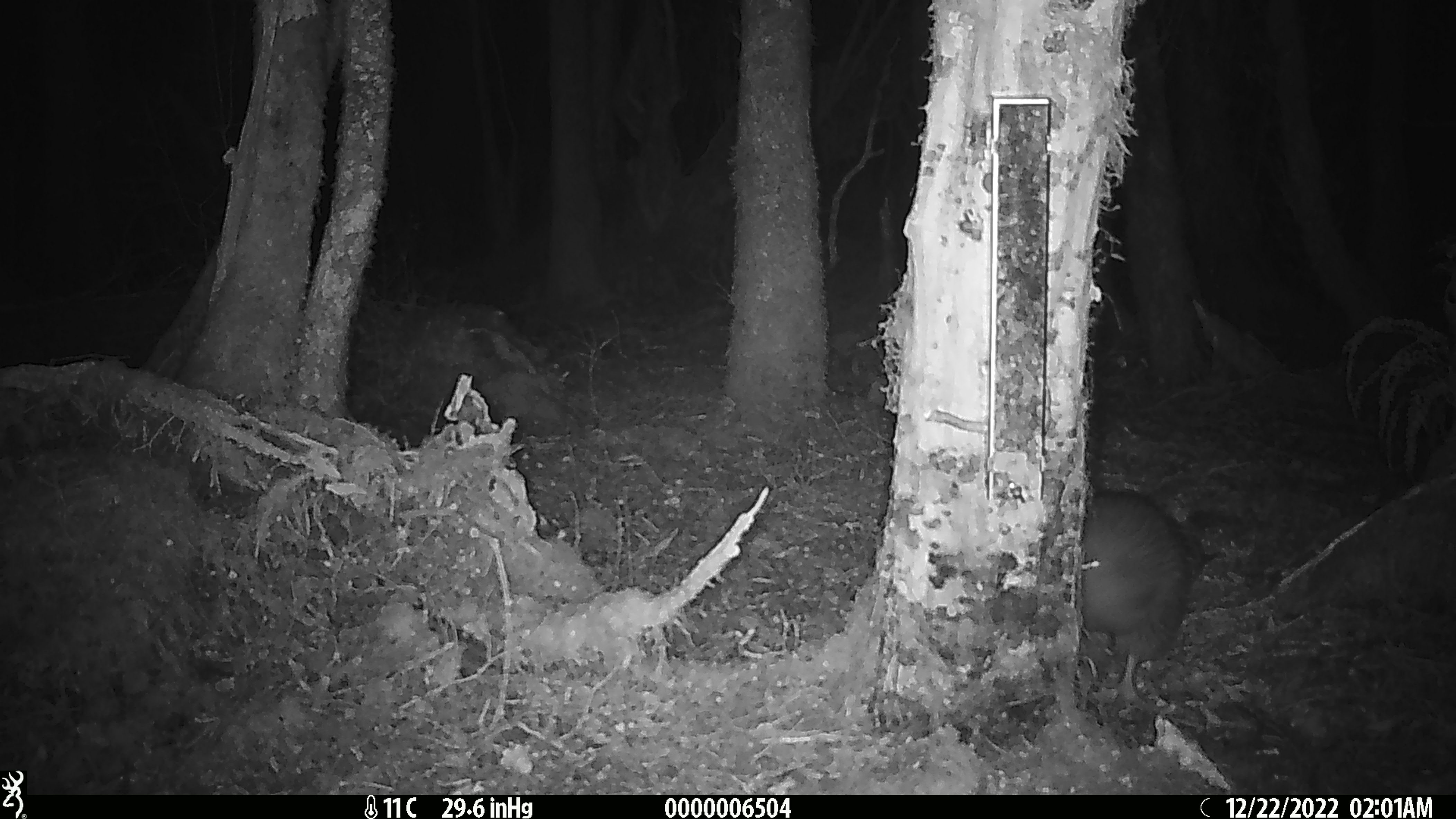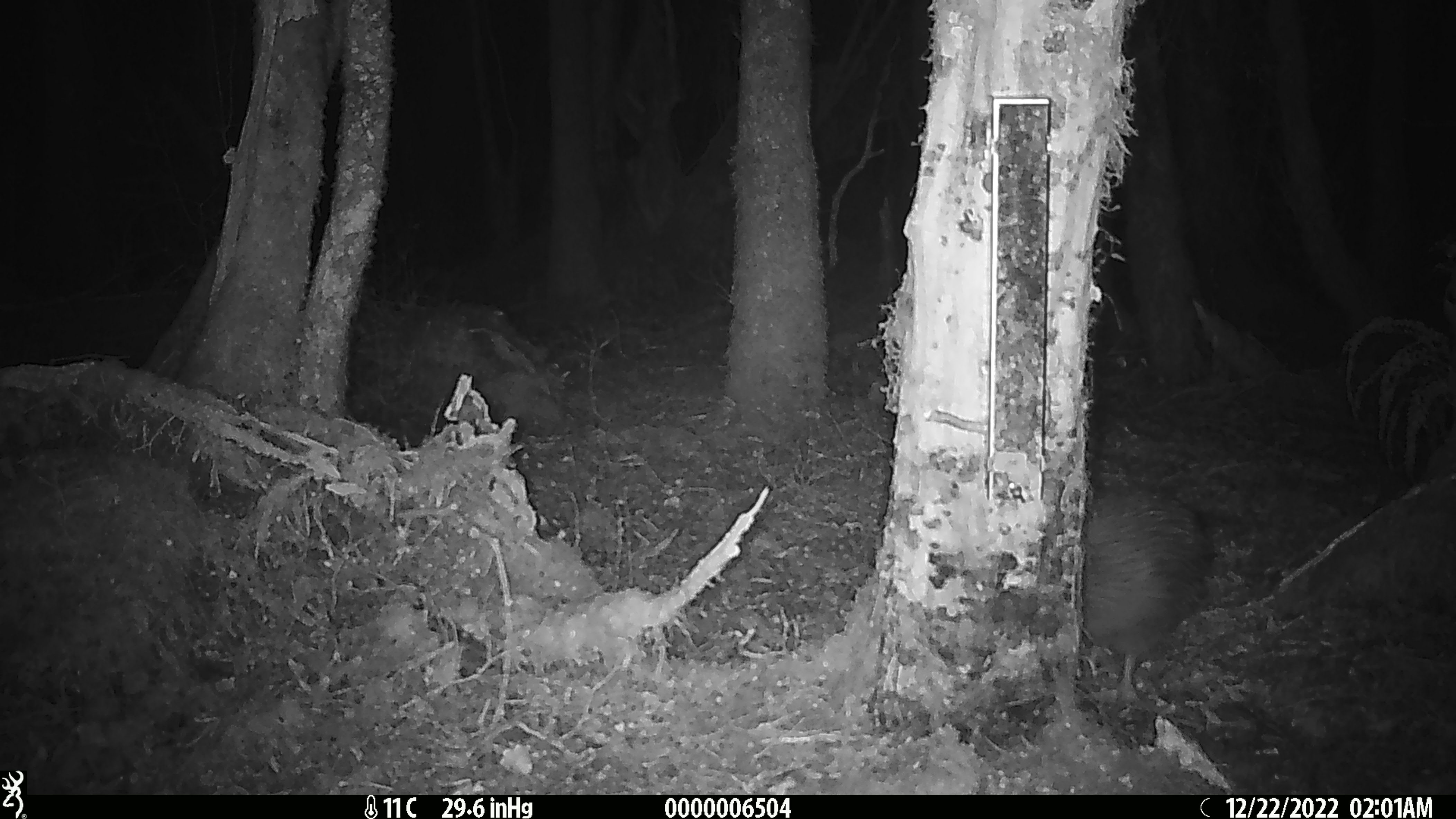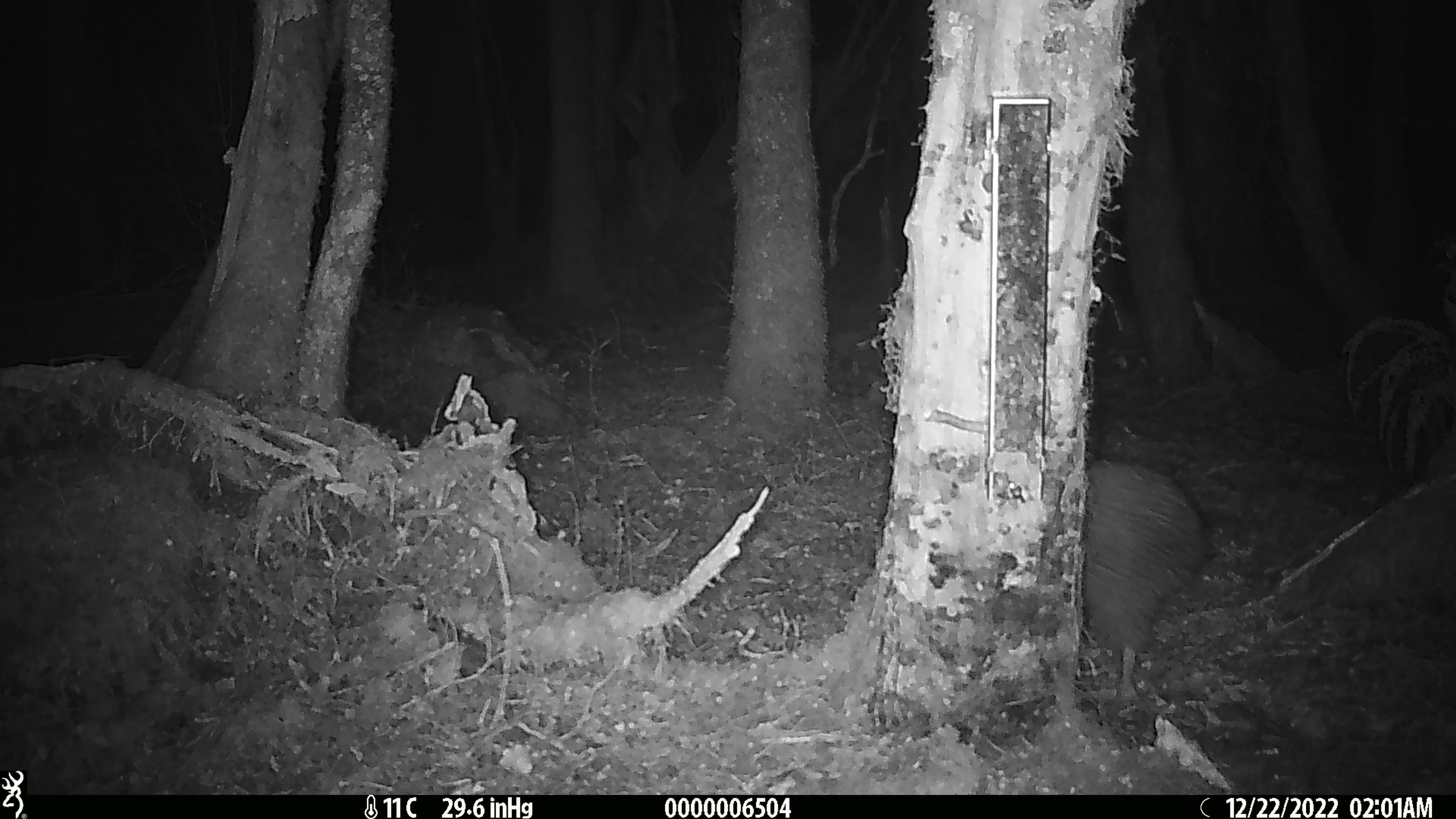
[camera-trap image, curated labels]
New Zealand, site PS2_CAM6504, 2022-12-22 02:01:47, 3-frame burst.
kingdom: Animalia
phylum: Chordata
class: Aves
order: Apterygiformes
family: Apterygidae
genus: Apteryx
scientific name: Apteryx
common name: kiwi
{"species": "kiwi (Apteryx)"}